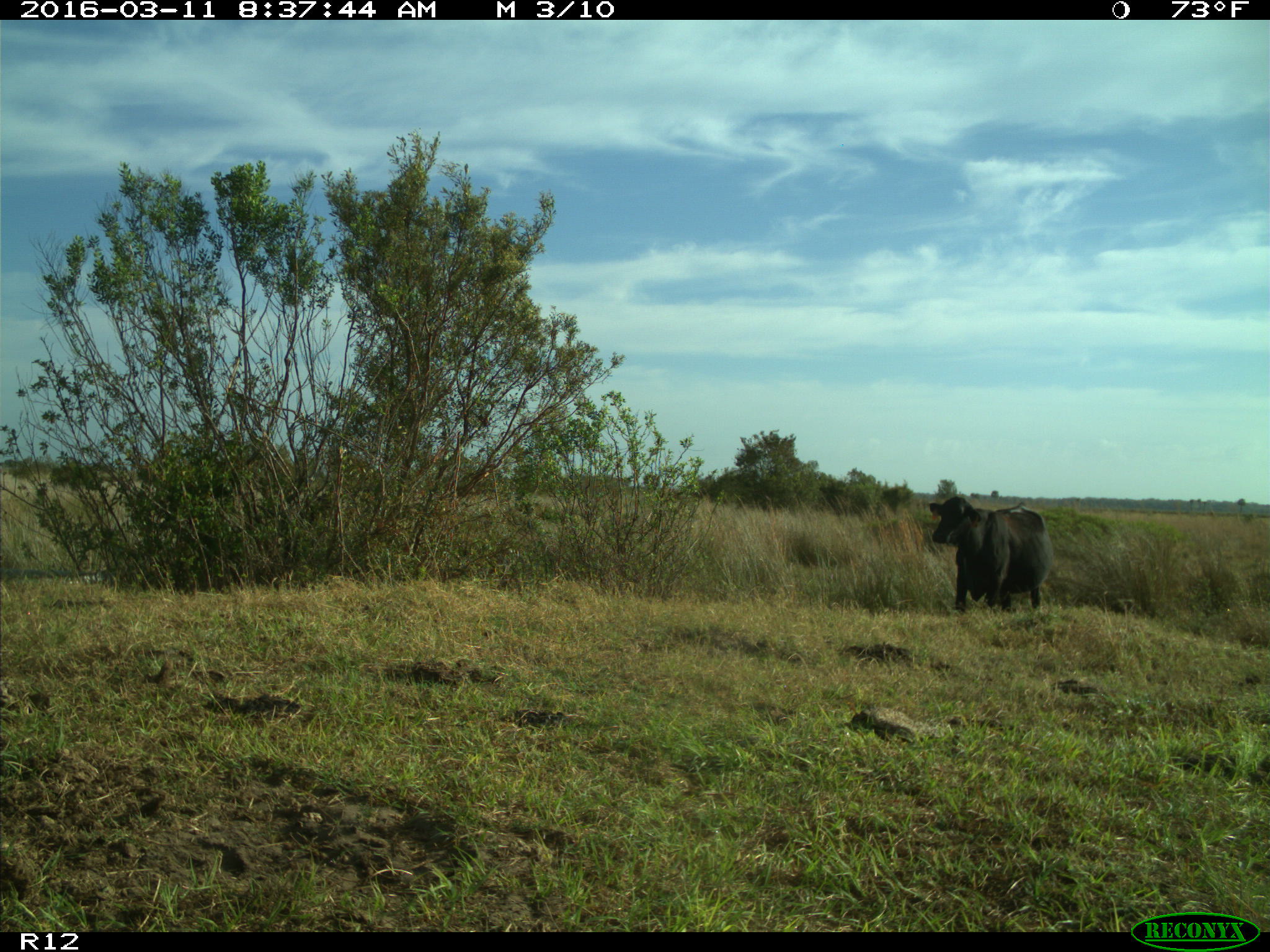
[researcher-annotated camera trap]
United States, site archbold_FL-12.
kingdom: Animalia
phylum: Chordata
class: Mammalia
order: Artiodactyla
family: Bovidae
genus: Bos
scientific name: Bos taurus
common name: domestic cow